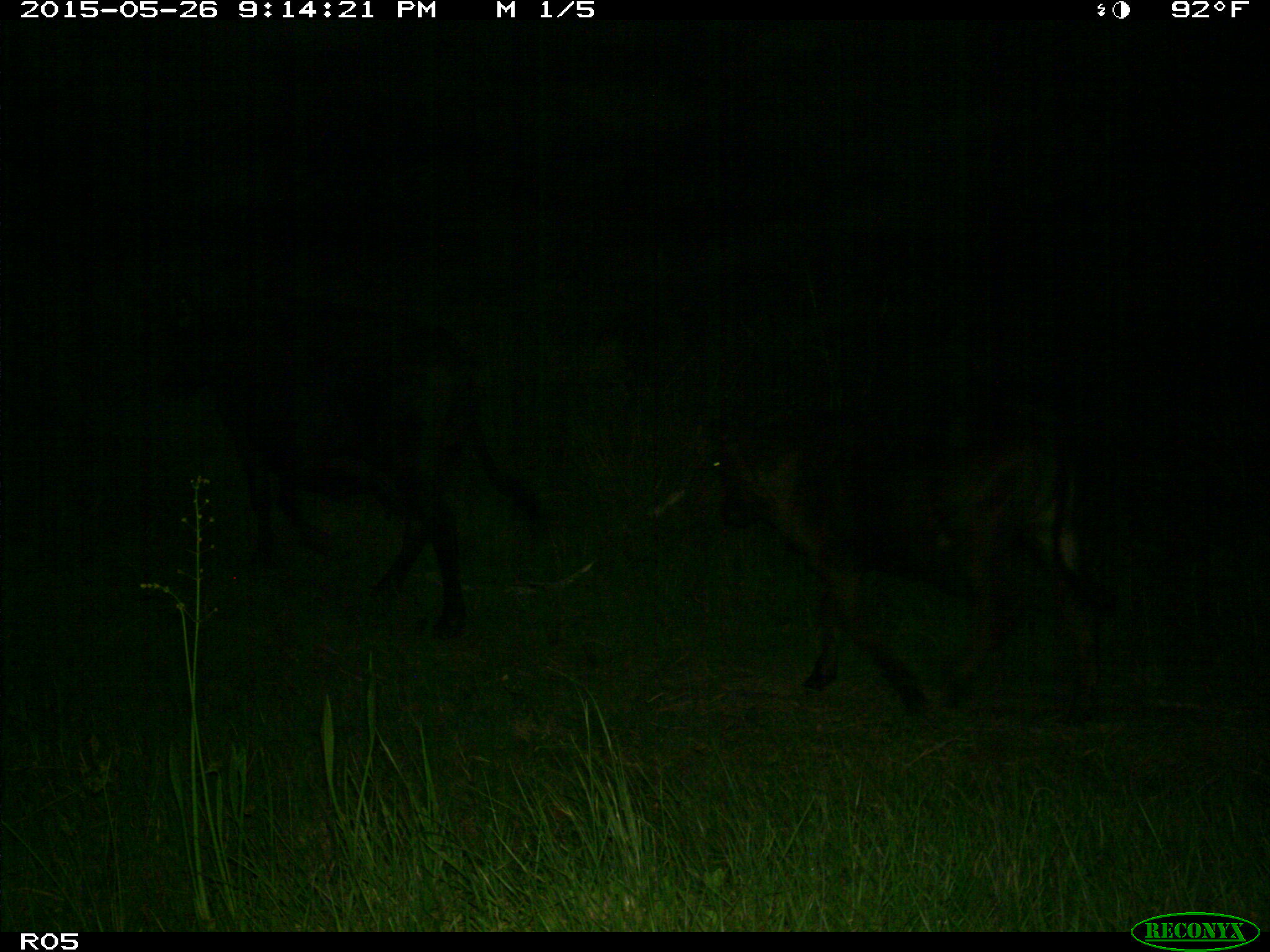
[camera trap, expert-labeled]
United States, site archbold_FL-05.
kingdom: Animalia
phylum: Chordata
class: Mammalia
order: Artiodactyla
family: Bovidae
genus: Bos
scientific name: Bos taurus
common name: domestic cow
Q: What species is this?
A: Bos taurus (domestic cow).